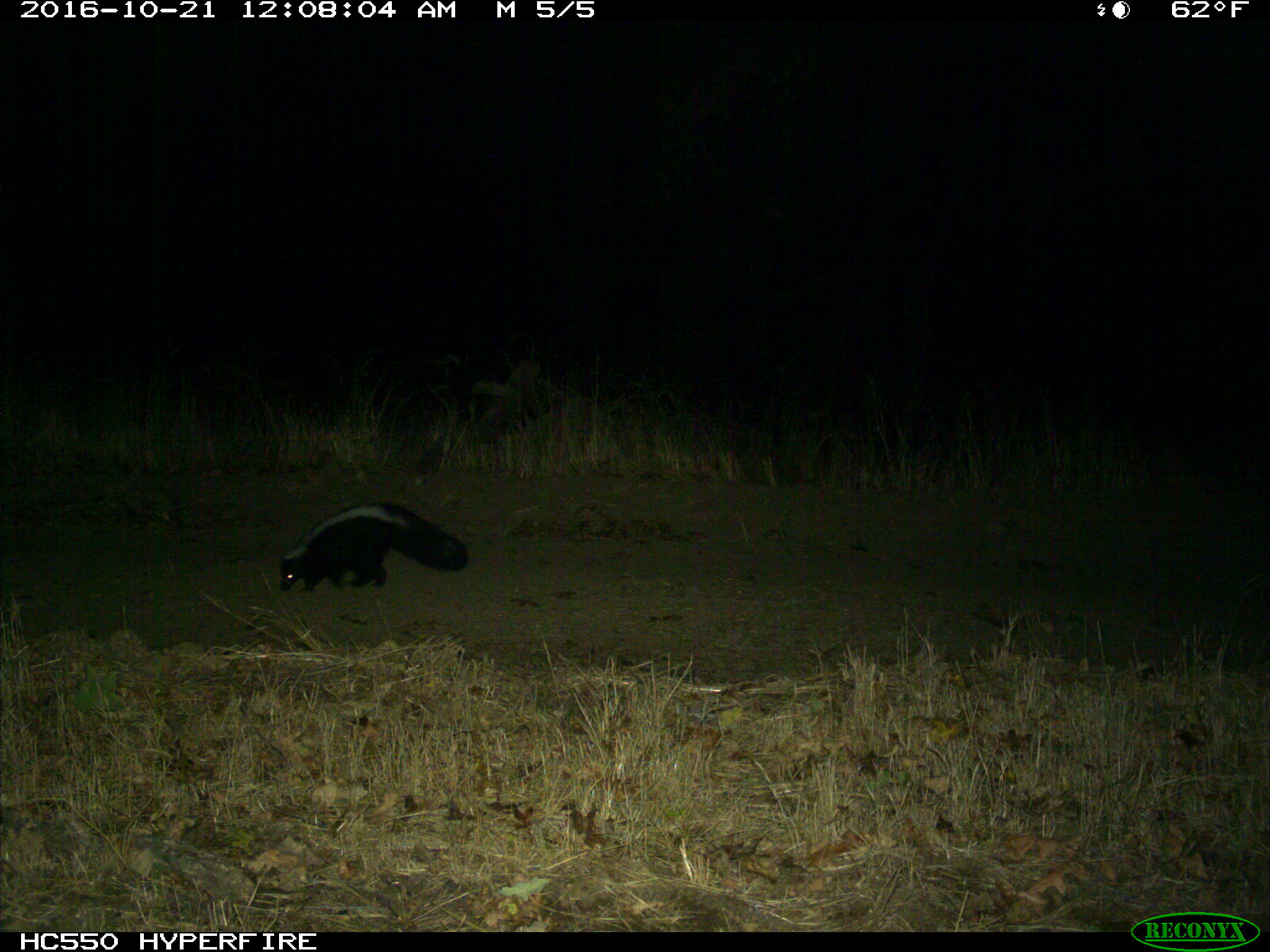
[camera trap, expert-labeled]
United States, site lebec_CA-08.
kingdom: Animalia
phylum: Chordata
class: Mammalia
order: Carnivora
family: Mephitidae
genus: Mephitis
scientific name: Mephitis mephitis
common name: striped skunk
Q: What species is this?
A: Mephitis mephitis (striped skunk).